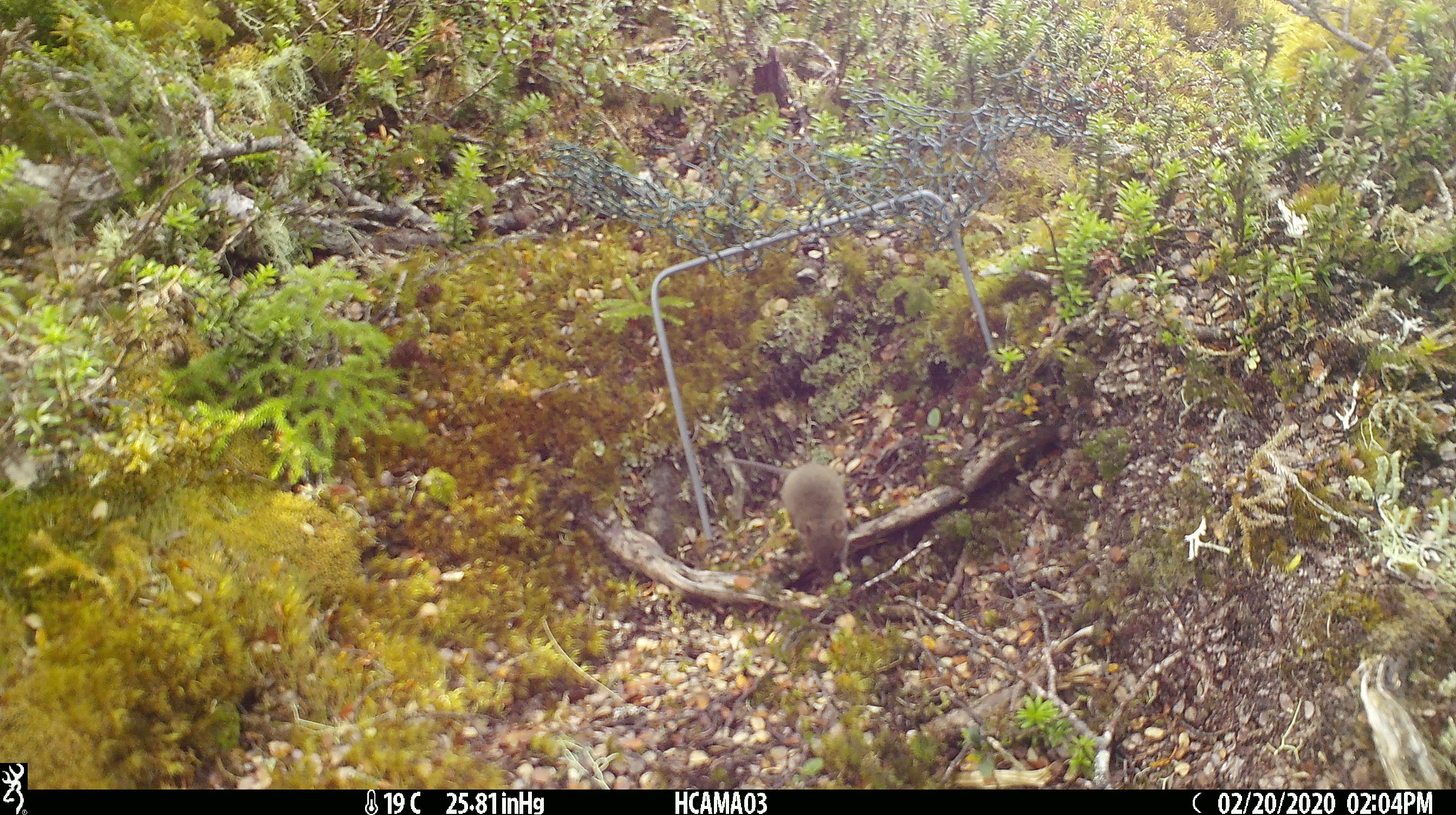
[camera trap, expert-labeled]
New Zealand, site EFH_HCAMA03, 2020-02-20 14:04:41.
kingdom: Animalia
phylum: Chordata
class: Mammalia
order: Rodentia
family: Muridae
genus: Mus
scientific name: Mus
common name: mouse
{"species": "mouse (Mus)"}